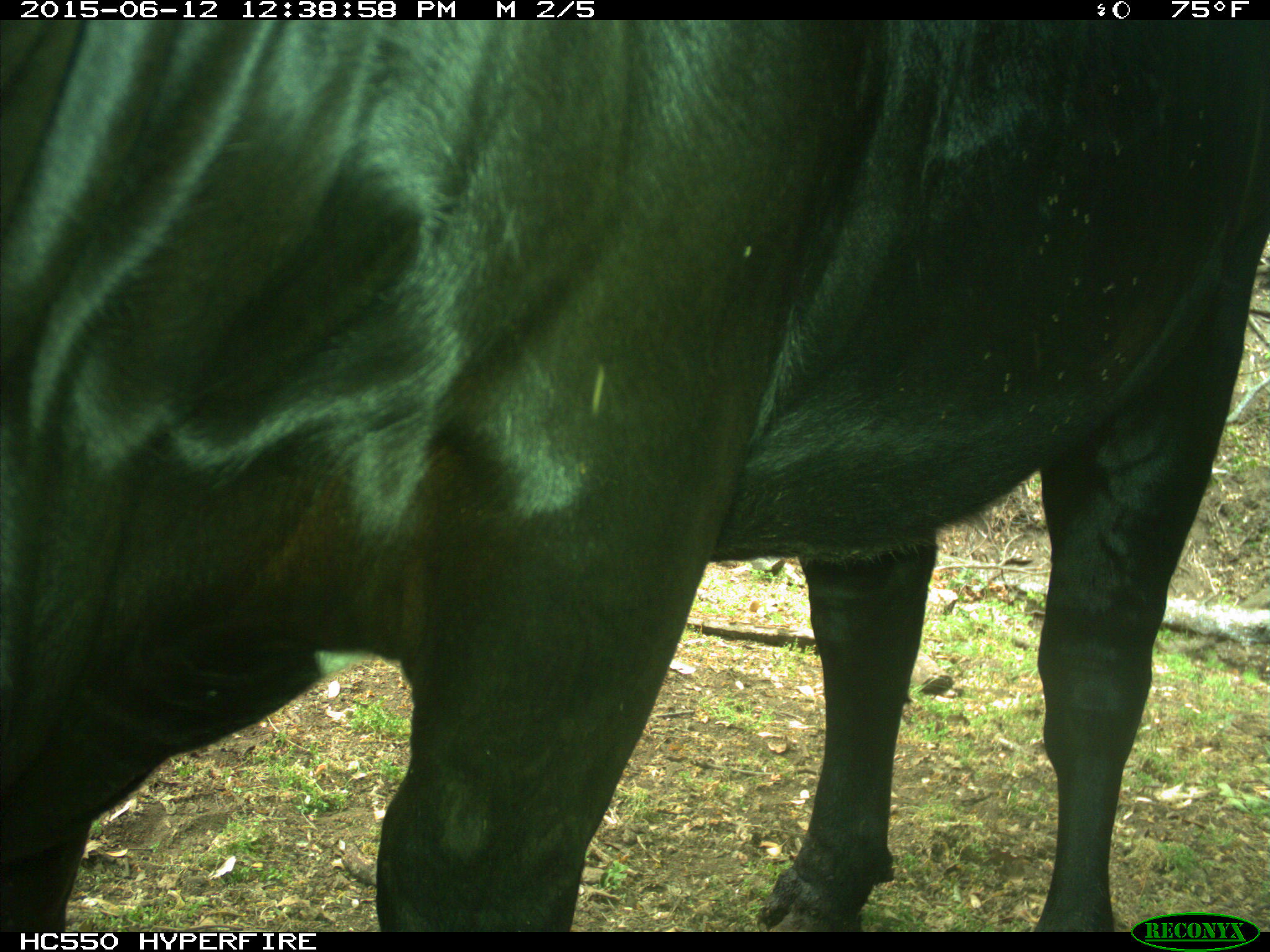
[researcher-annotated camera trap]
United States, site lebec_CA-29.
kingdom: Animalia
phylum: Chordata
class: Mammalia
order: Artiodactyla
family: Bovidae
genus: Bos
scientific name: Bos taurus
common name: domestic cow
Bos taurus (domestic cow).